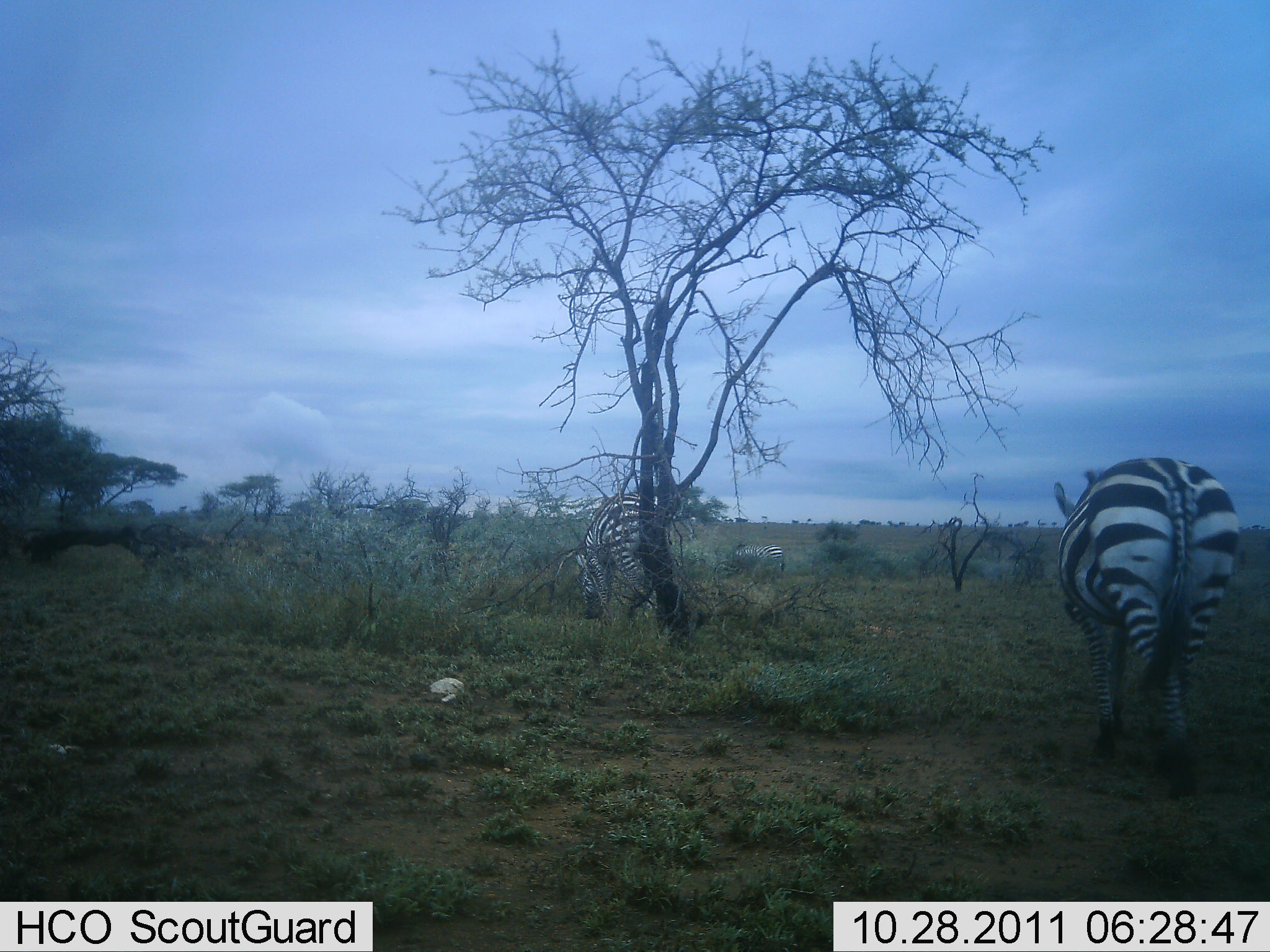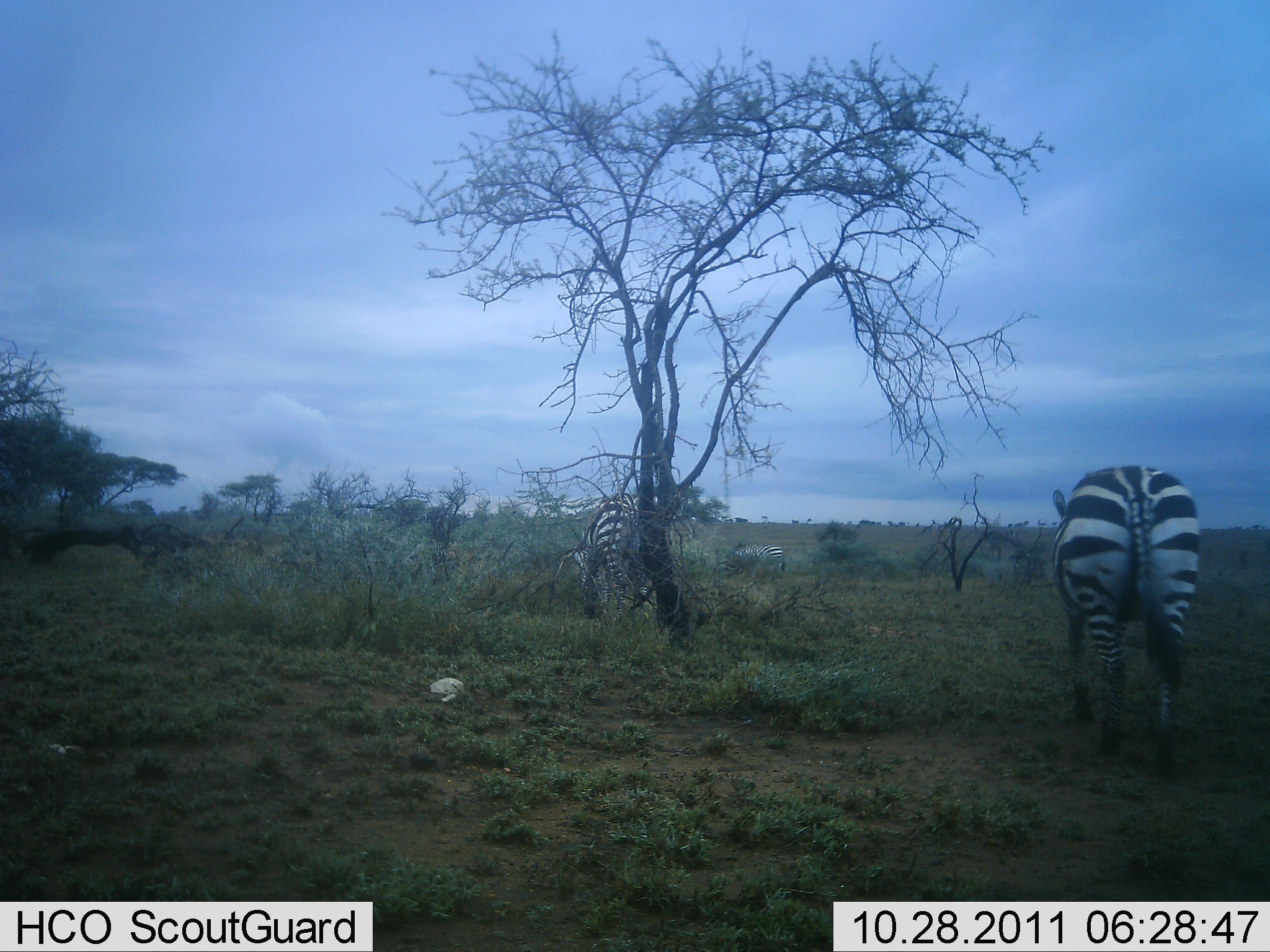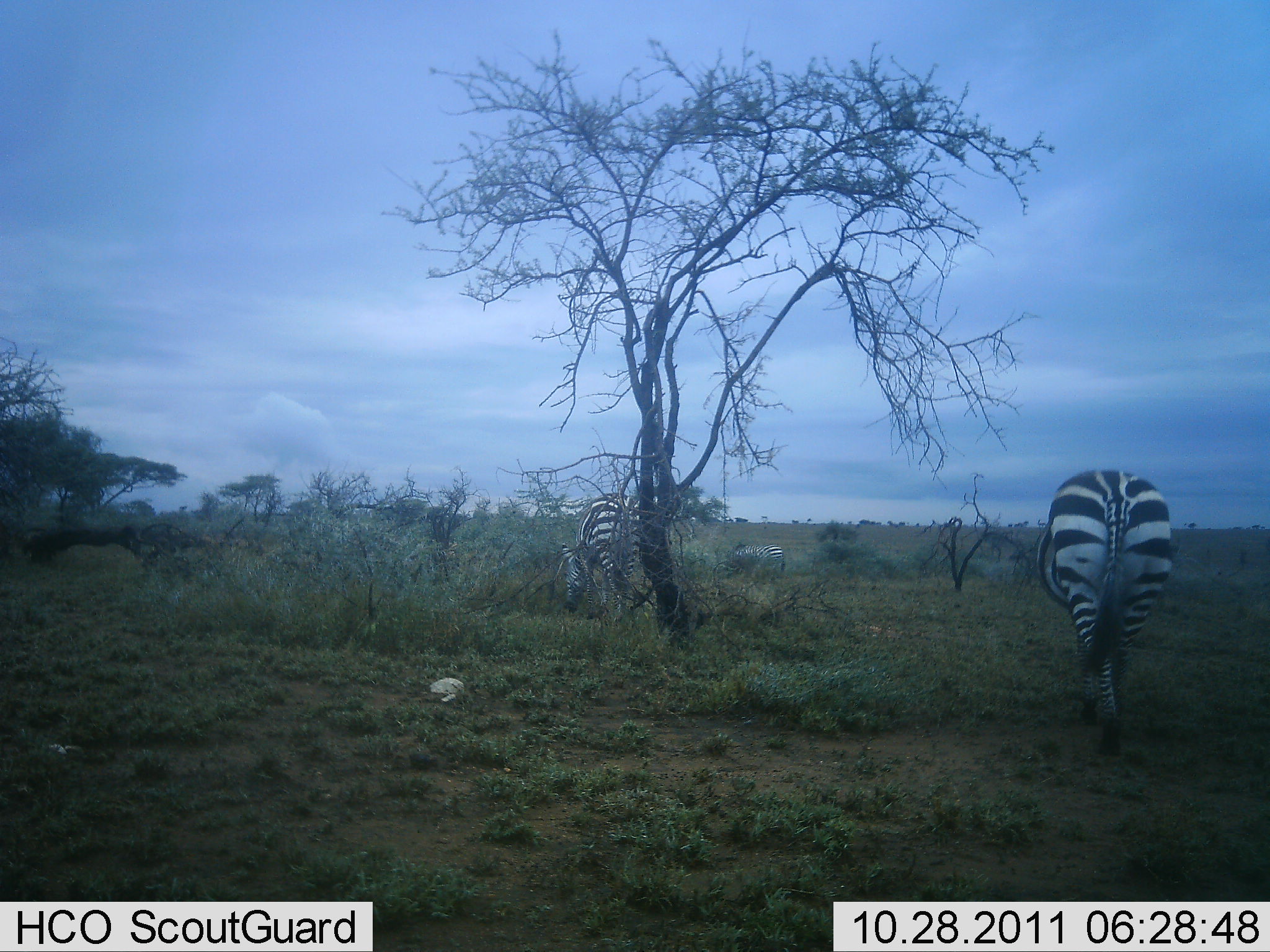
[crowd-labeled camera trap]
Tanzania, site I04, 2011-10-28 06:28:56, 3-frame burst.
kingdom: Animalia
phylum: Chordata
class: Mammalia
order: Perissodactyla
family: Equidae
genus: Equus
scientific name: Equus quagga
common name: plains zebra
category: zebra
Zebra (plains zebra) (Equus quagga), count 2. Behavior (volunteer vote fractions): standing 9%, resting 0%, moving 55%, interacting 0%. Young present (vote fraction): 0%. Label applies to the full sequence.